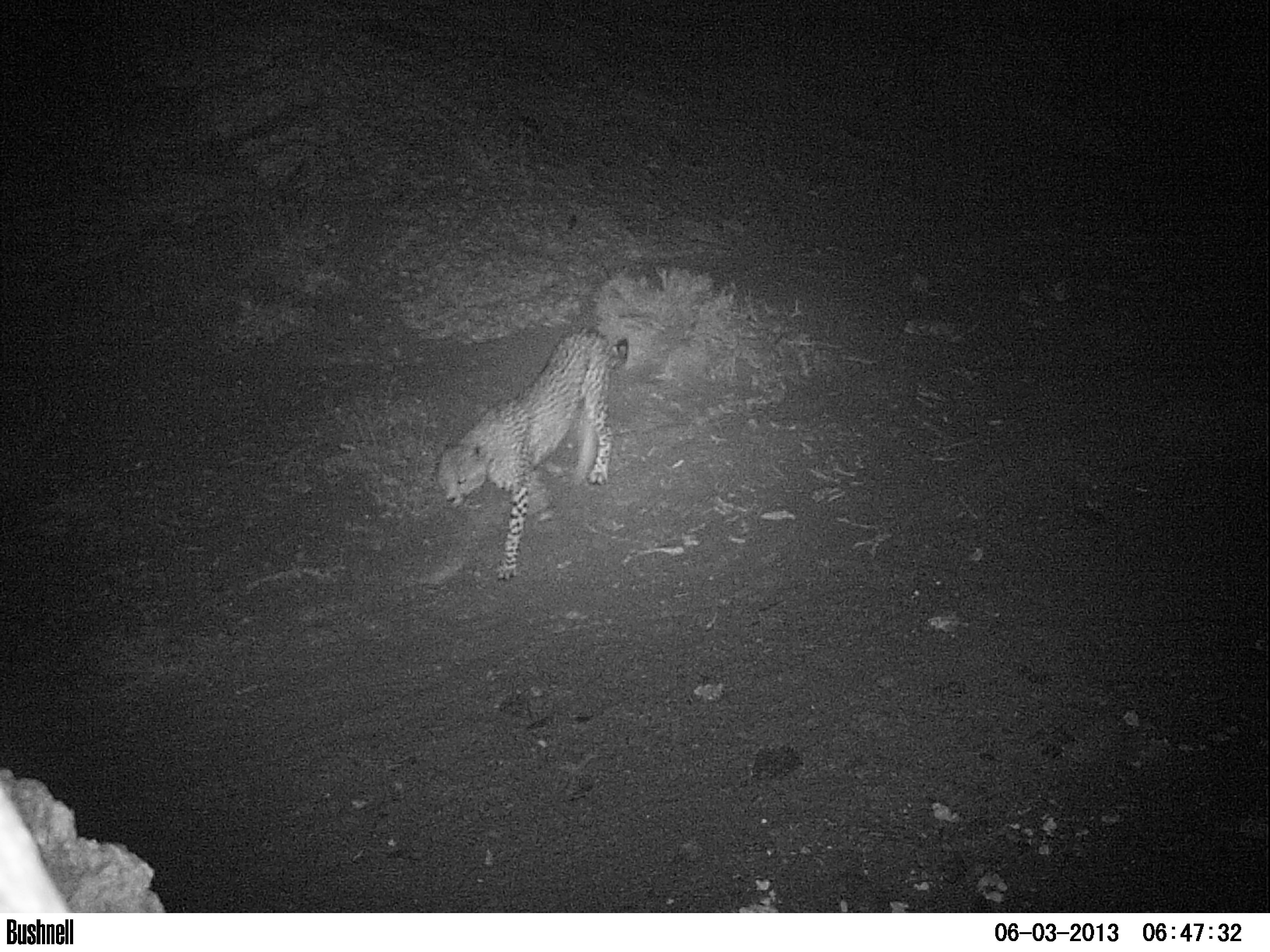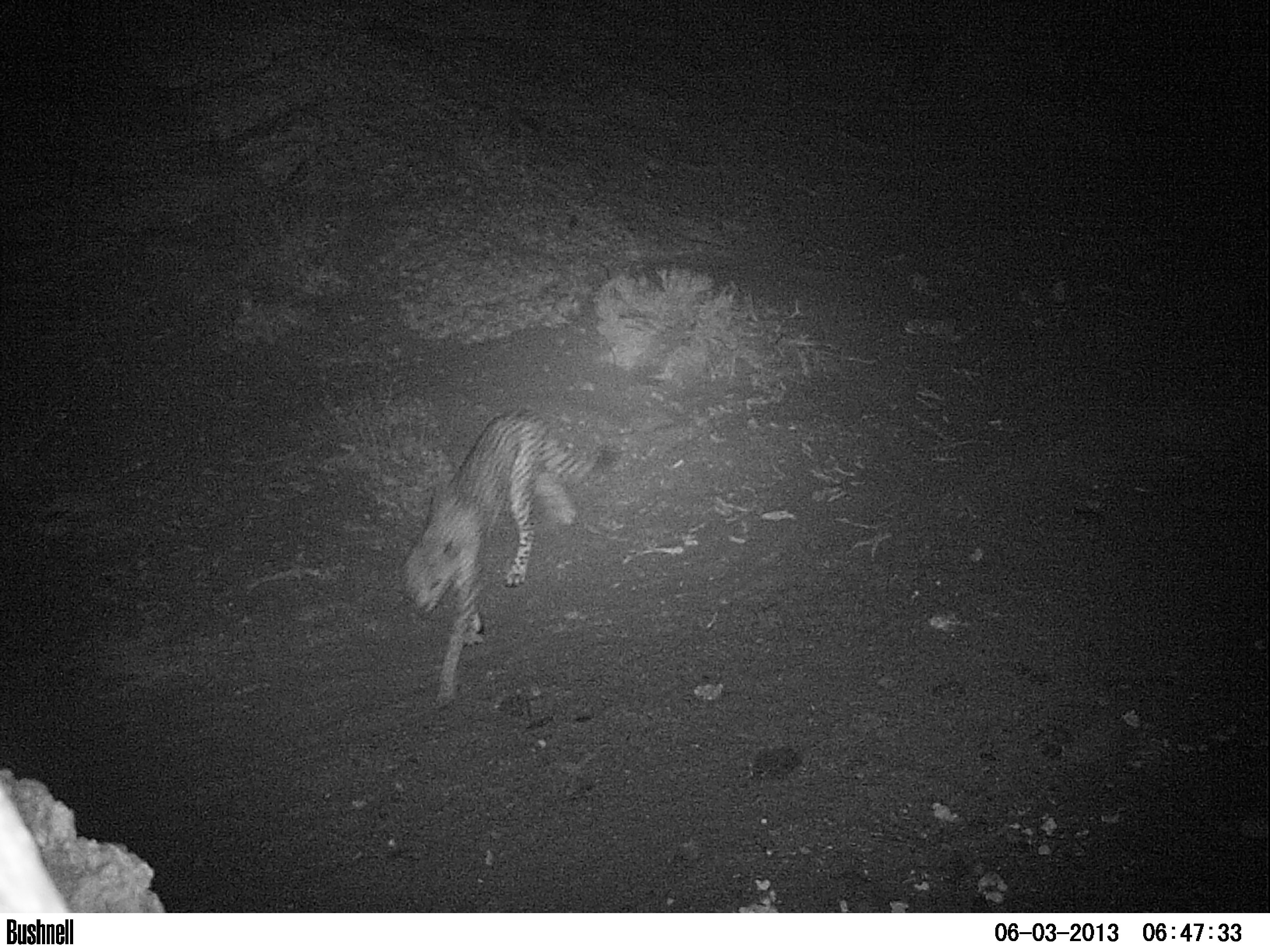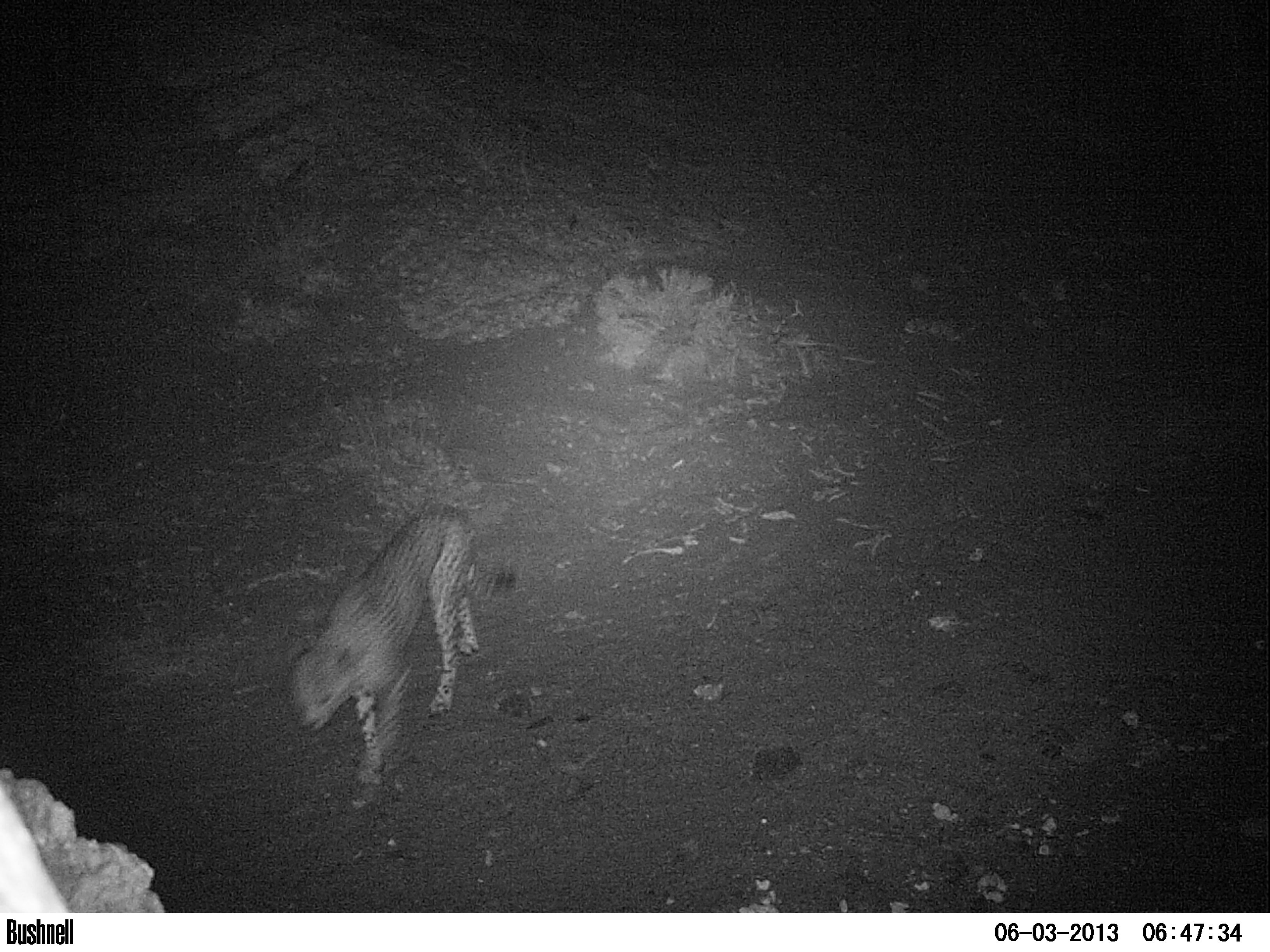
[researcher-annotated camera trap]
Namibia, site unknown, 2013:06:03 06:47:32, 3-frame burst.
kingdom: Animalia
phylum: Chordata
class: Mammalia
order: Carnivora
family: Felidae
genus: Acinonyx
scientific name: Acinonyx jubatus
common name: cheetah